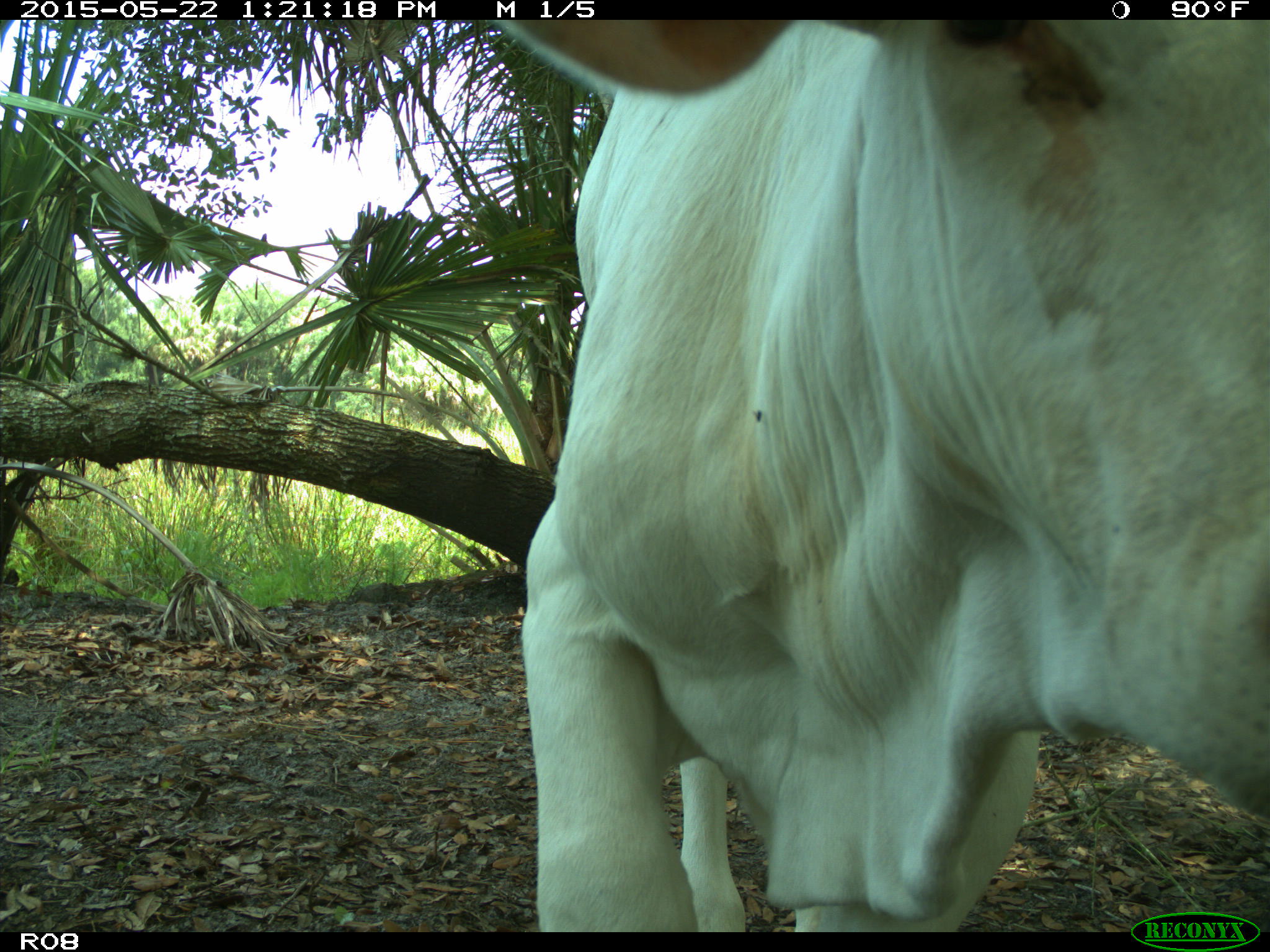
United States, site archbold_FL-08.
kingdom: Animalia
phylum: Chordata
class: Mammalia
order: Artiodactyla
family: Bovidae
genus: Bos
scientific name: Bos taurus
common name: domestic cow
Bos taurus (domestic cow).